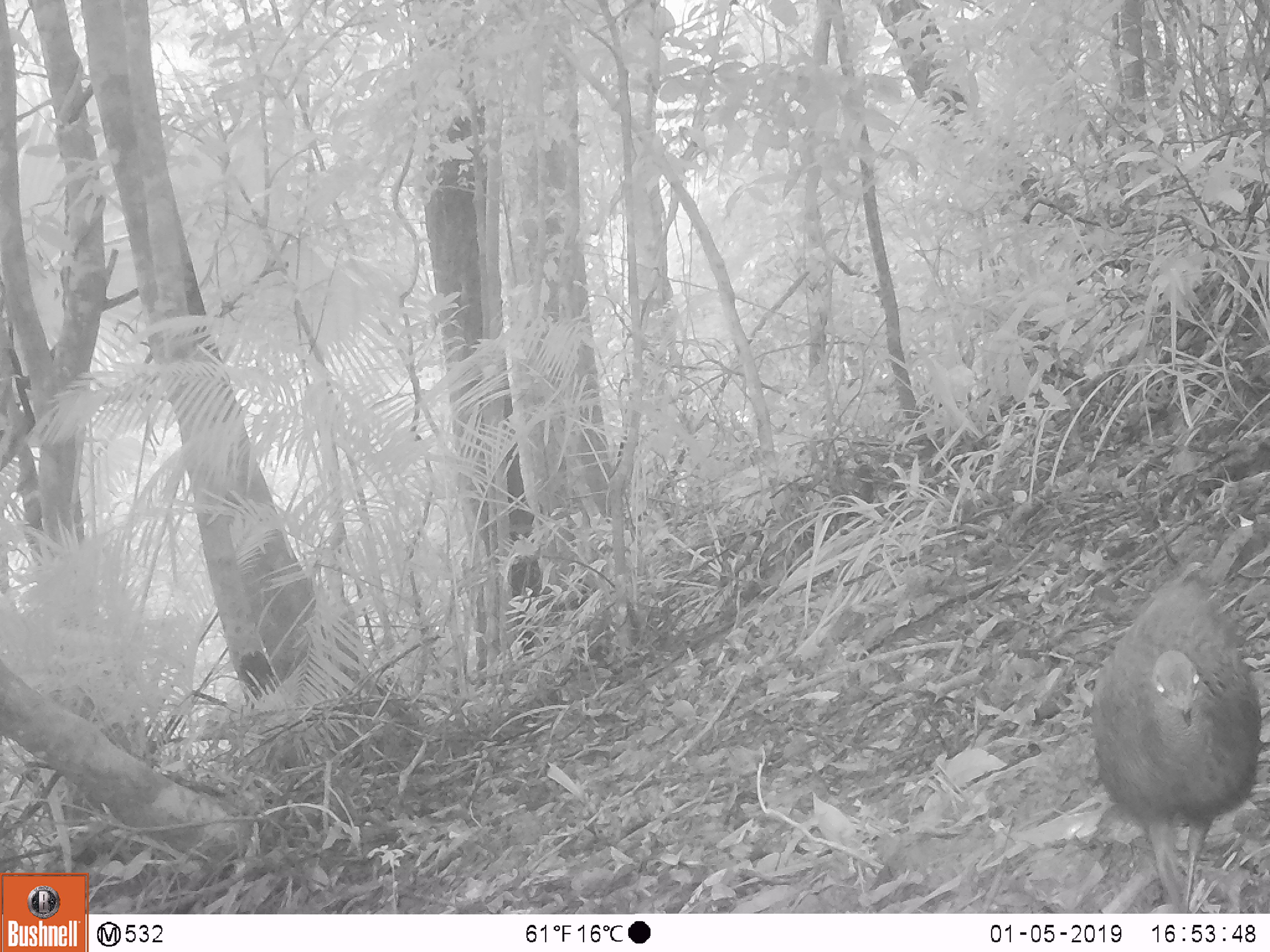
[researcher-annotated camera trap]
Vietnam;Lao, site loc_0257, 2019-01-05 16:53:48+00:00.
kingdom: Animalia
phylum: Chordata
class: Aves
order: Galliformes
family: Phasianidae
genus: Polyplectron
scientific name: Polyplectron bicalcaratum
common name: gray peacock-pheasant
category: grey peacock pheasant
Grey peacock pheasant (gray peacock-pheasant) (Polyplectron bicalcaratum). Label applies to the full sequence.